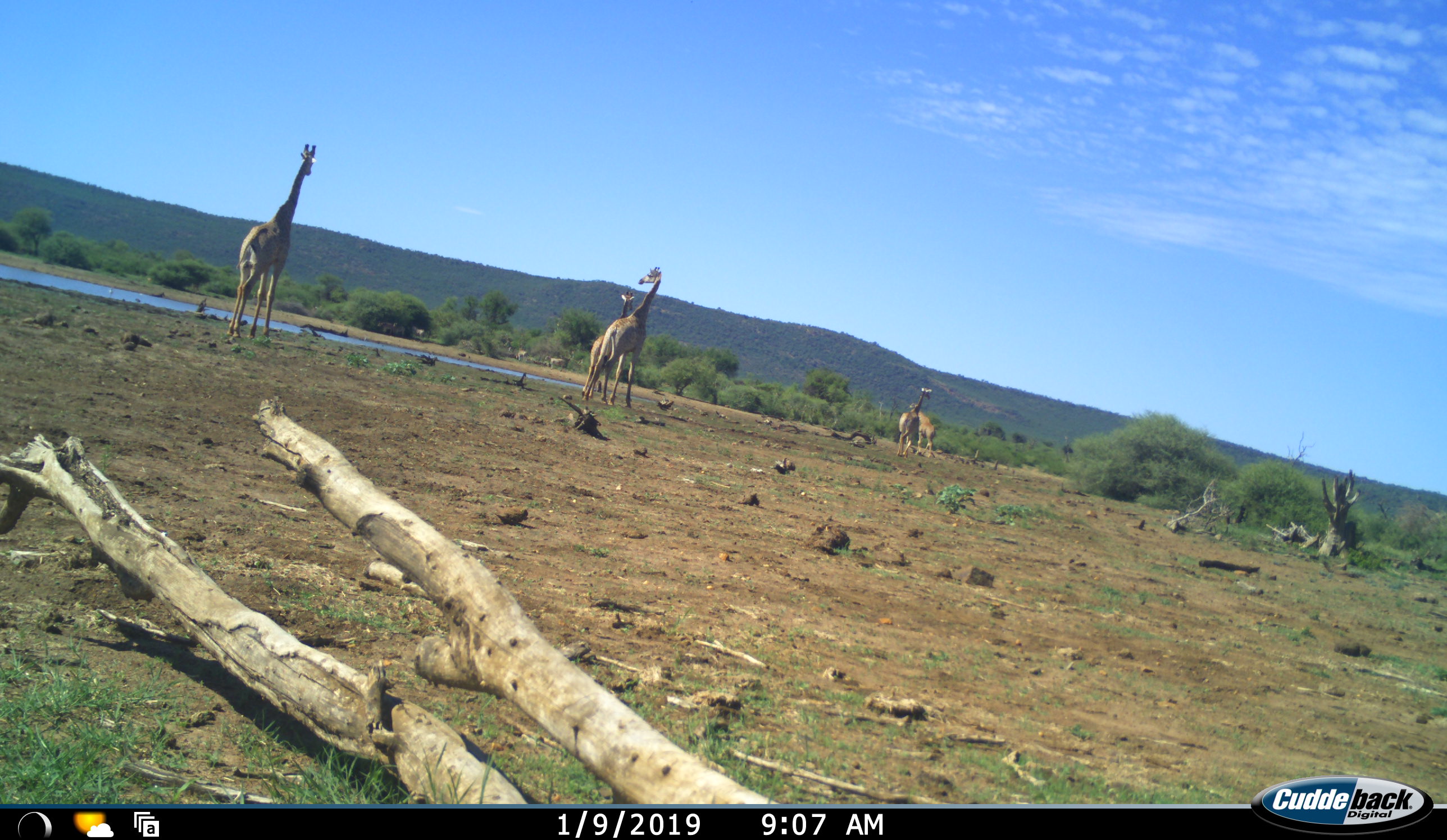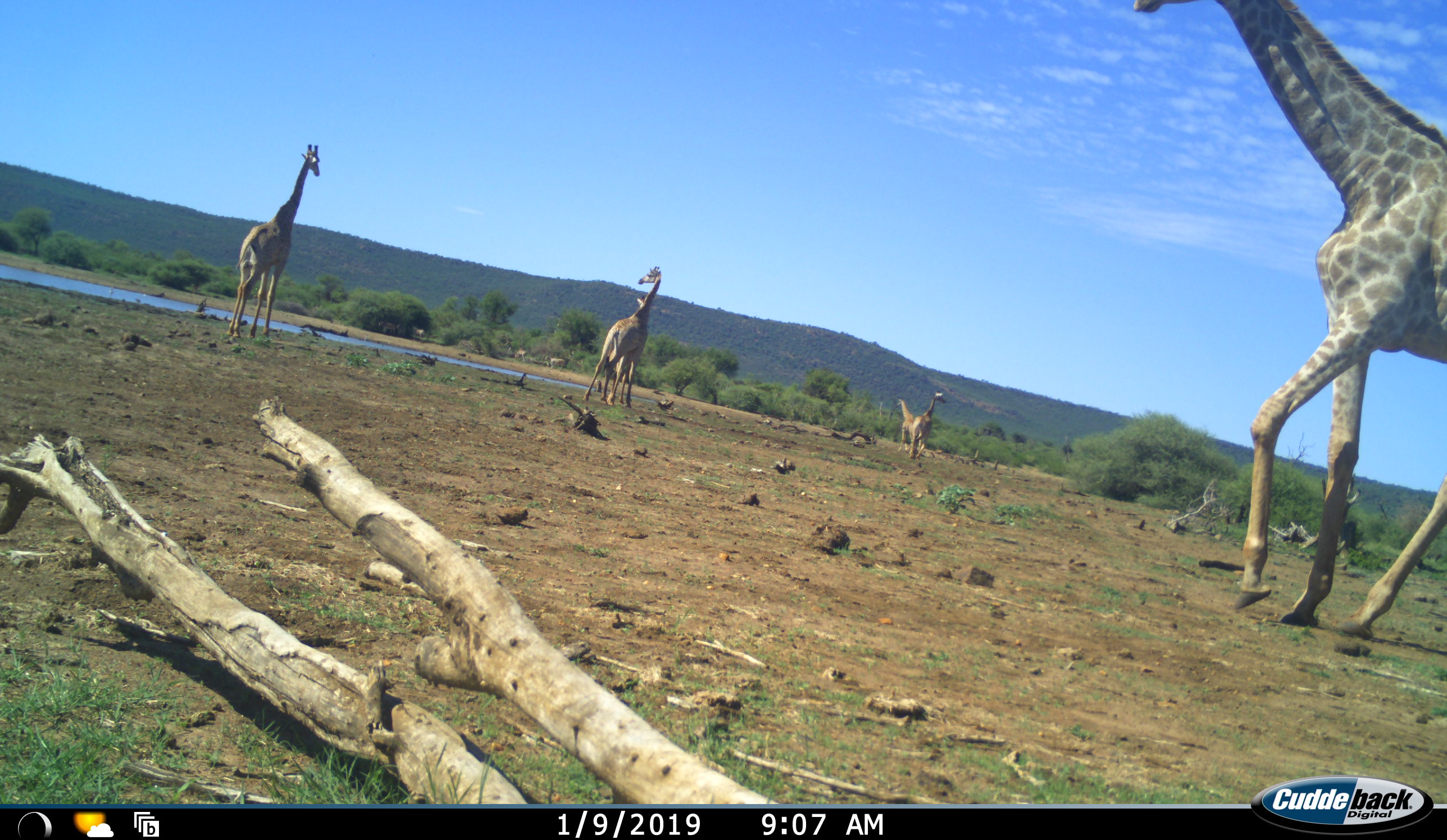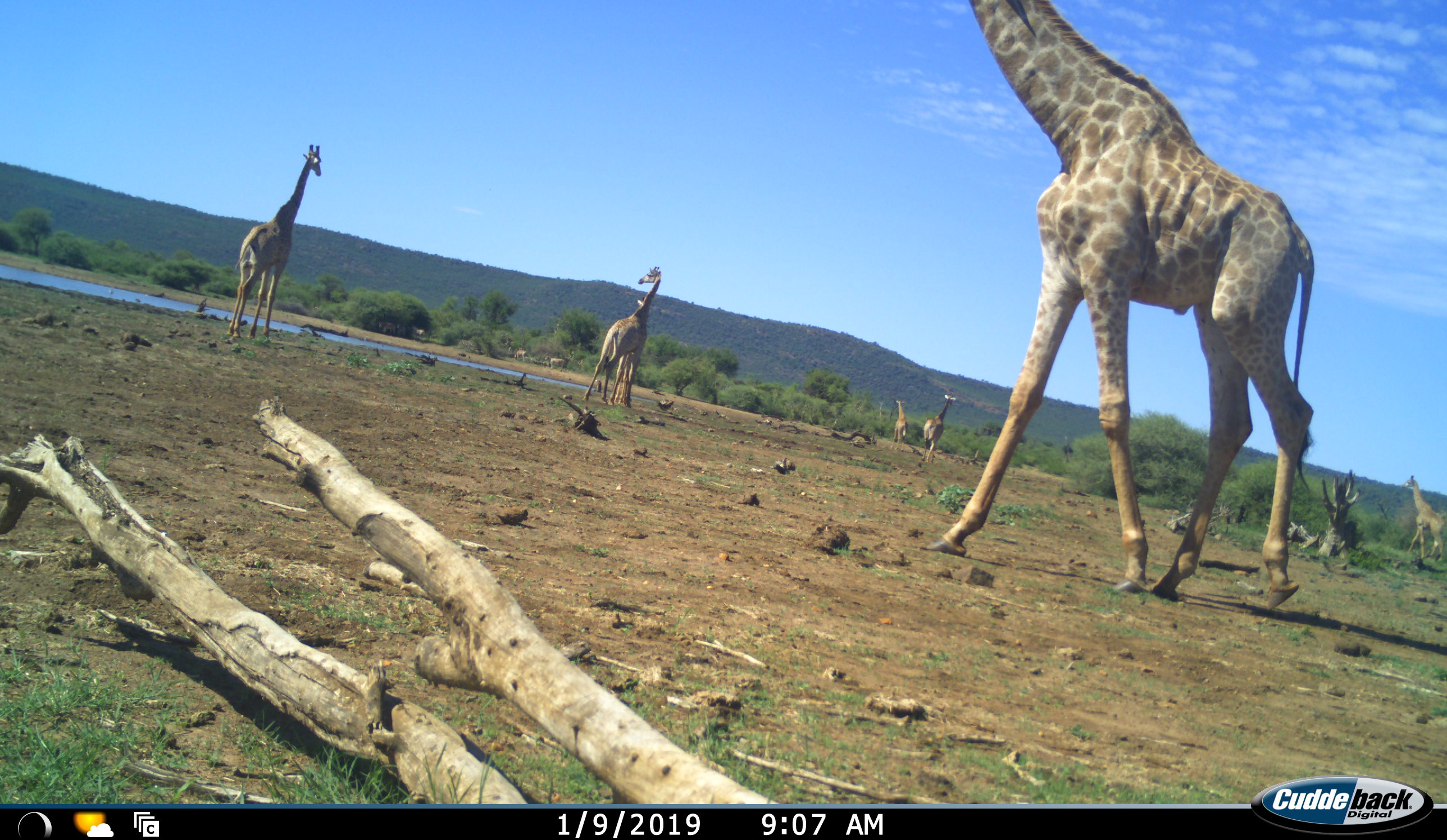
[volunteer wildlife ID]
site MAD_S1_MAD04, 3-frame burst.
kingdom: Animalia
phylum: Chordata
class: Mammalia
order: Artiodactyla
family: Giraffidae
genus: Giraffa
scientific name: Giraffa camelopardalis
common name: giraffe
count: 7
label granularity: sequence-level